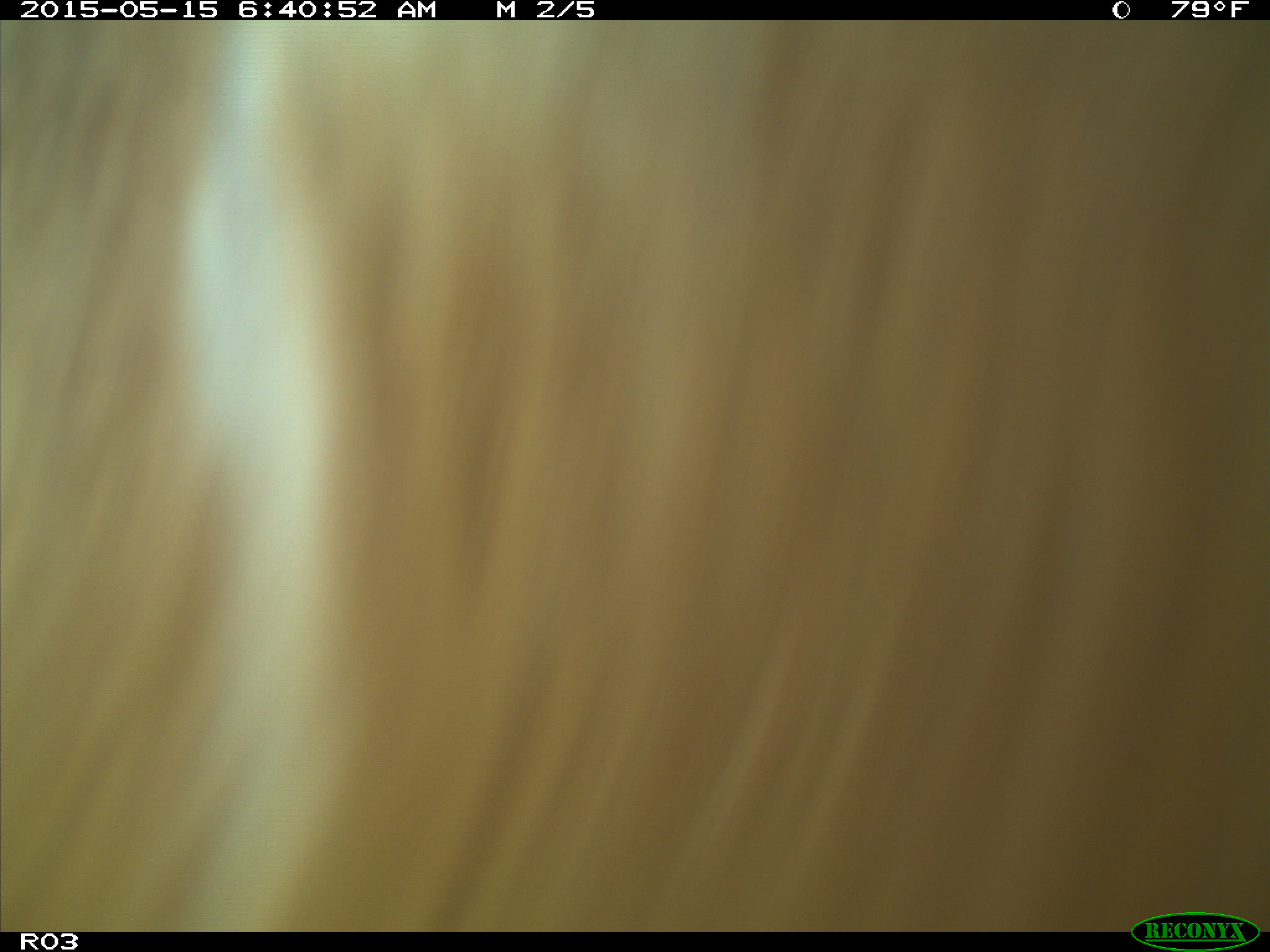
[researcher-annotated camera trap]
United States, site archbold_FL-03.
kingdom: Animalia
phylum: Chordata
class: Mammalia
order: Artiodactyla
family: Bovidae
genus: Bos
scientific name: Bos taurus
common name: domestic cow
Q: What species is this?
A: Bos taurus (domestic cow).